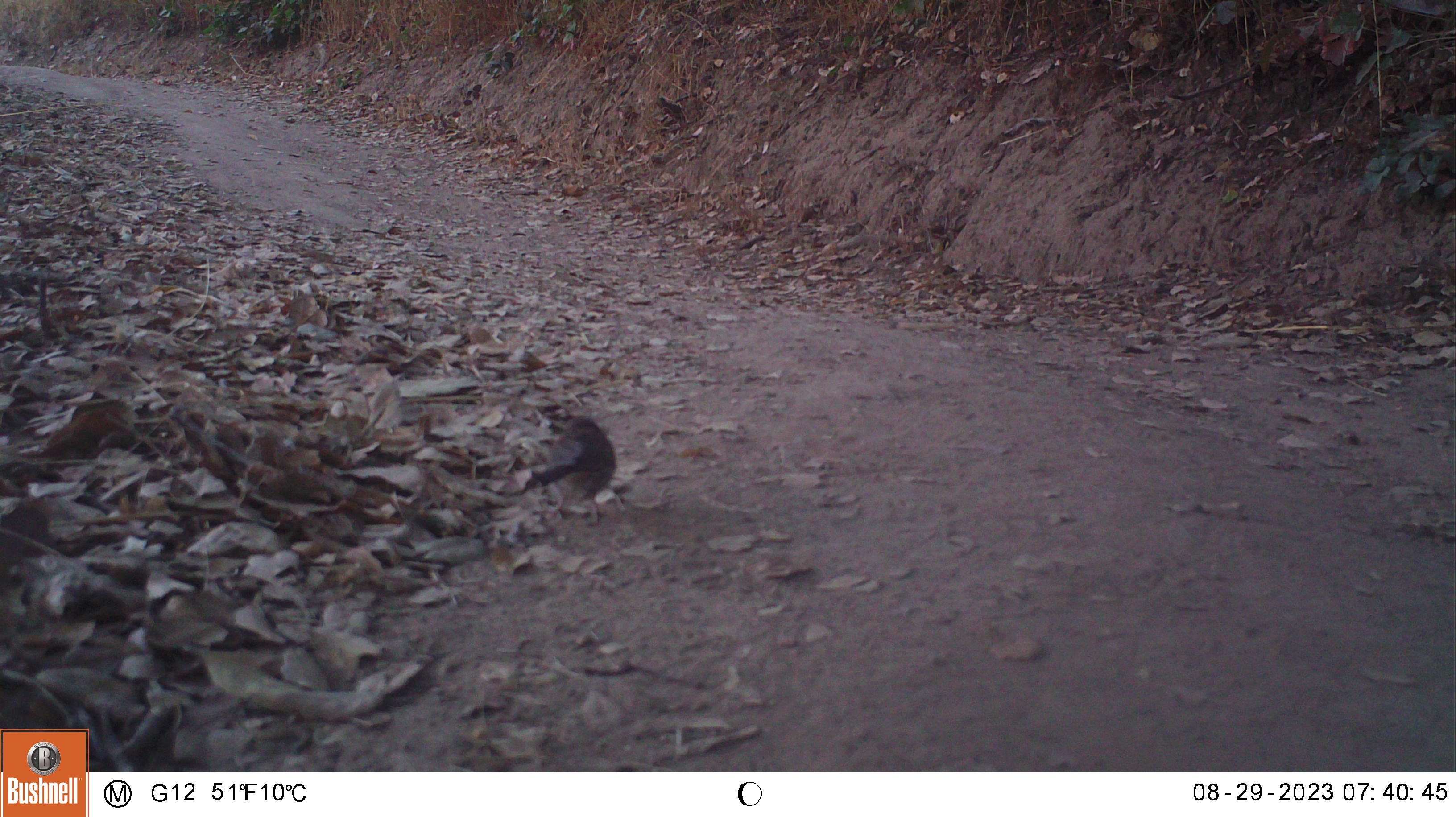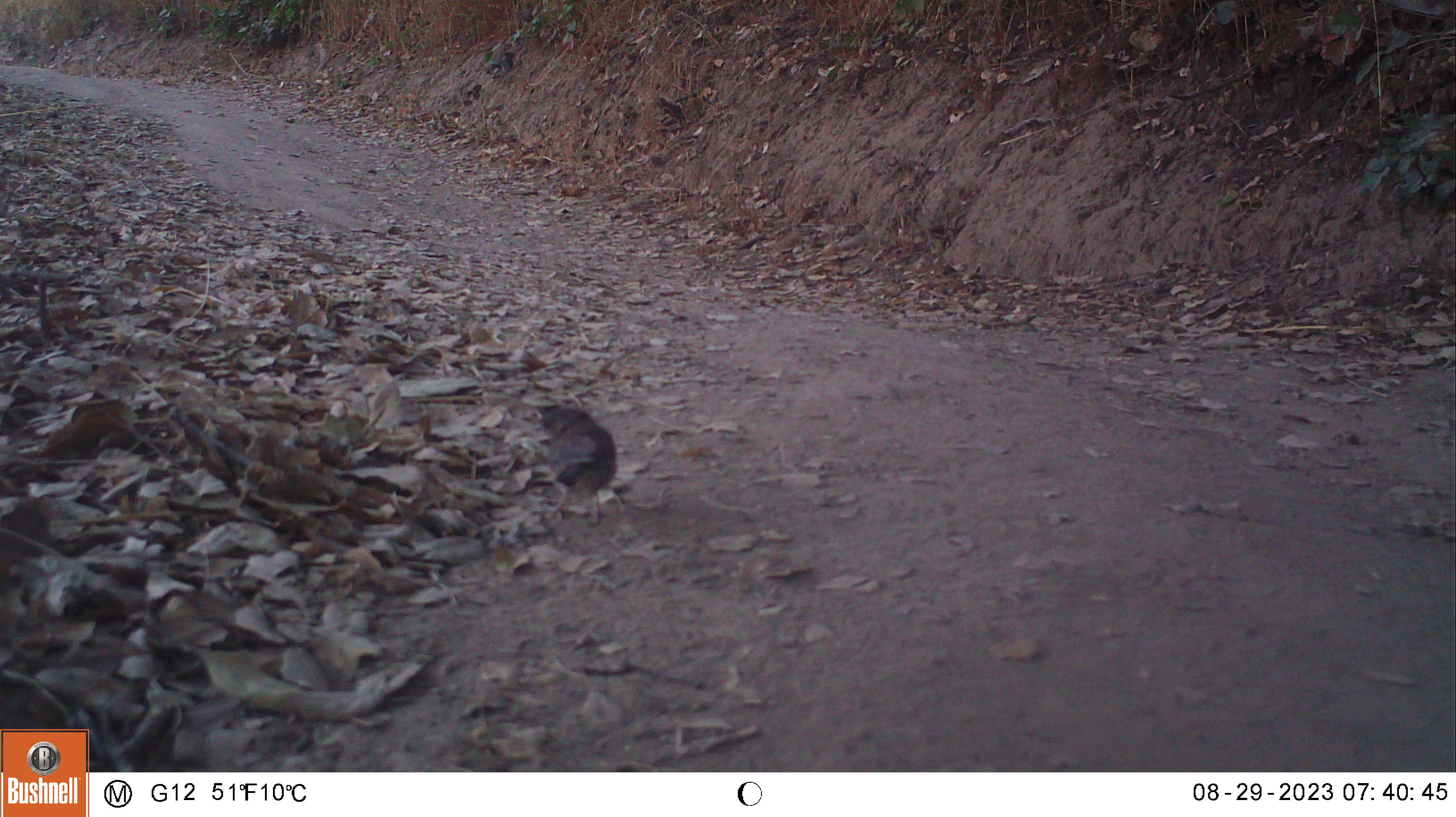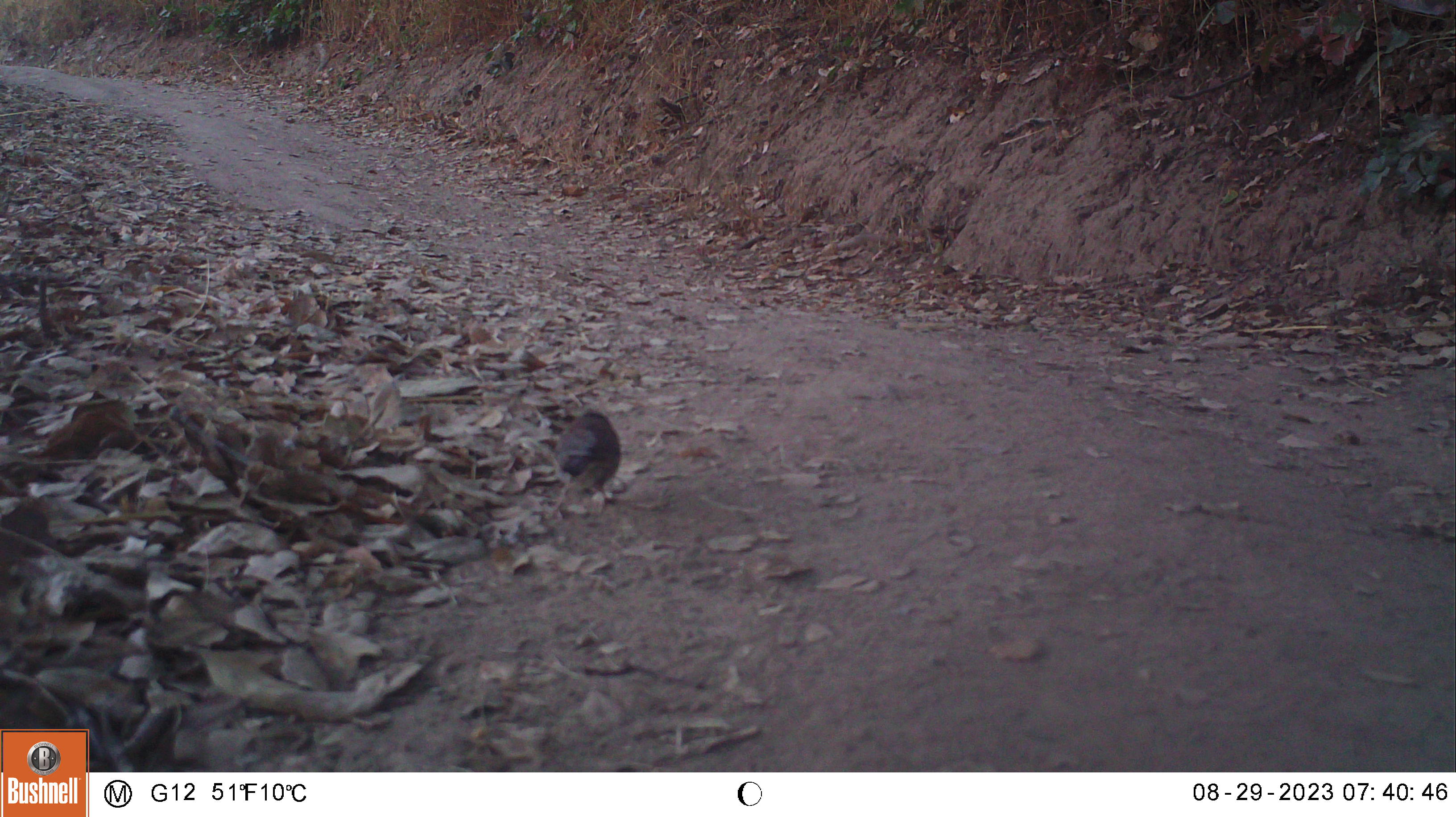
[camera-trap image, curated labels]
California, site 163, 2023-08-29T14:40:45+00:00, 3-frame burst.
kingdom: Animalia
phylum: Chordata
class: Aves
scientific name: Aves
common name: bird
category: unknown bird